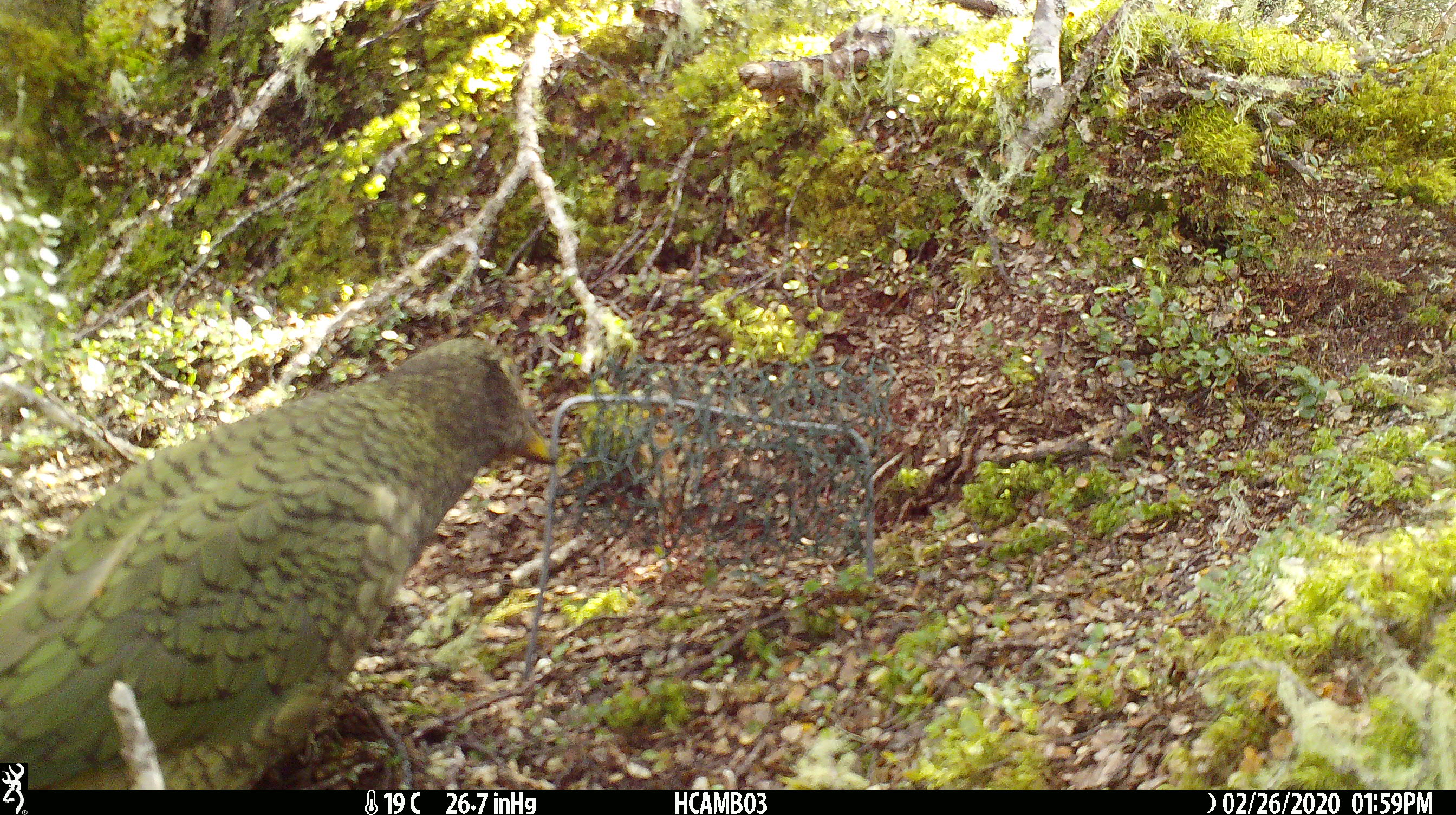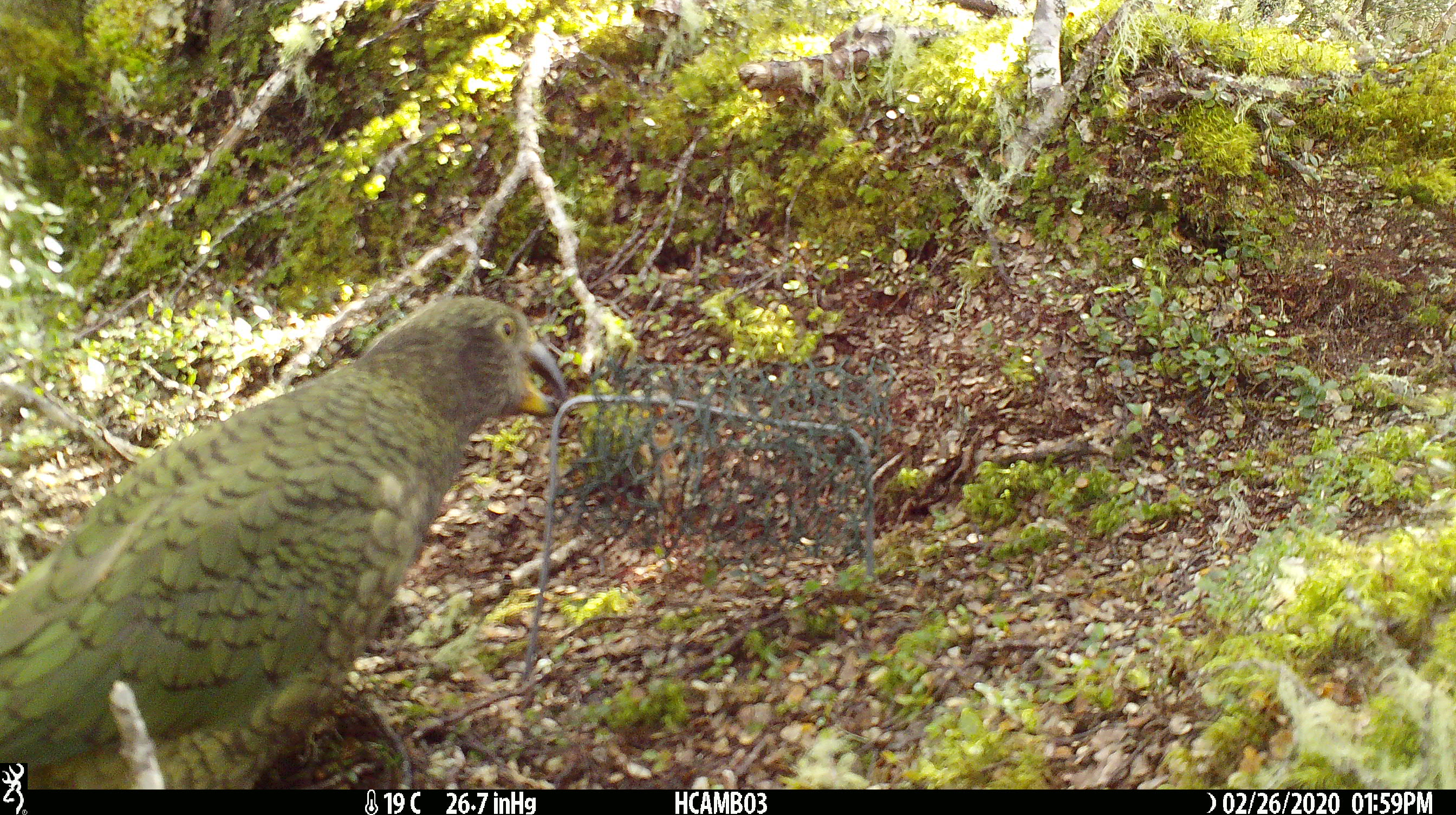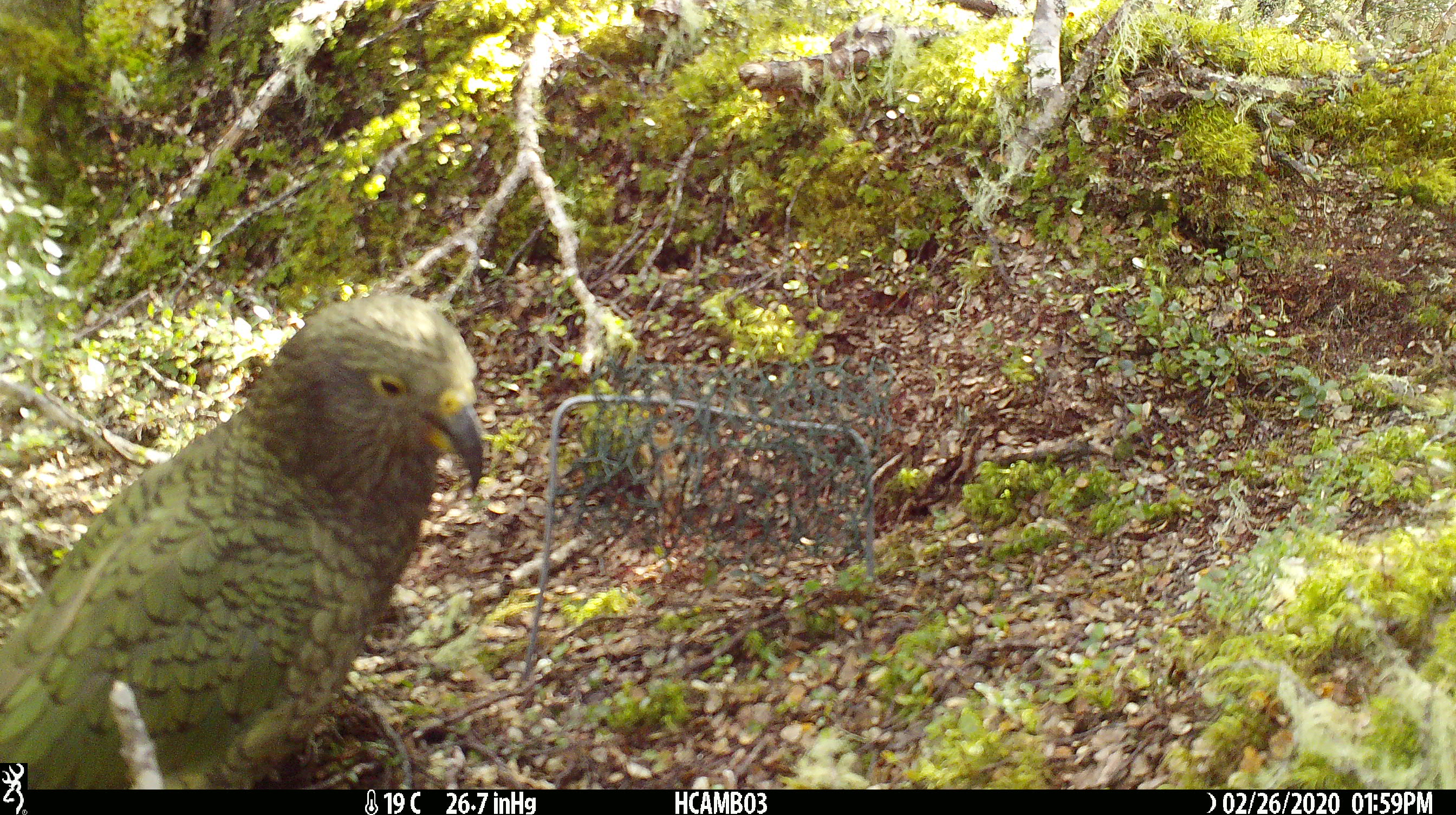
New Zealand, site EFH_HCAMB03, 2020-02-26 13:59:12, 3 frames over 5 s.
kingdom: Animalia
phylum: Chordata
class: Aves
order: Psittaciformes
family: Strigopidae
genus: Nestor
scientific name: Nestor notabilis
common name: kea